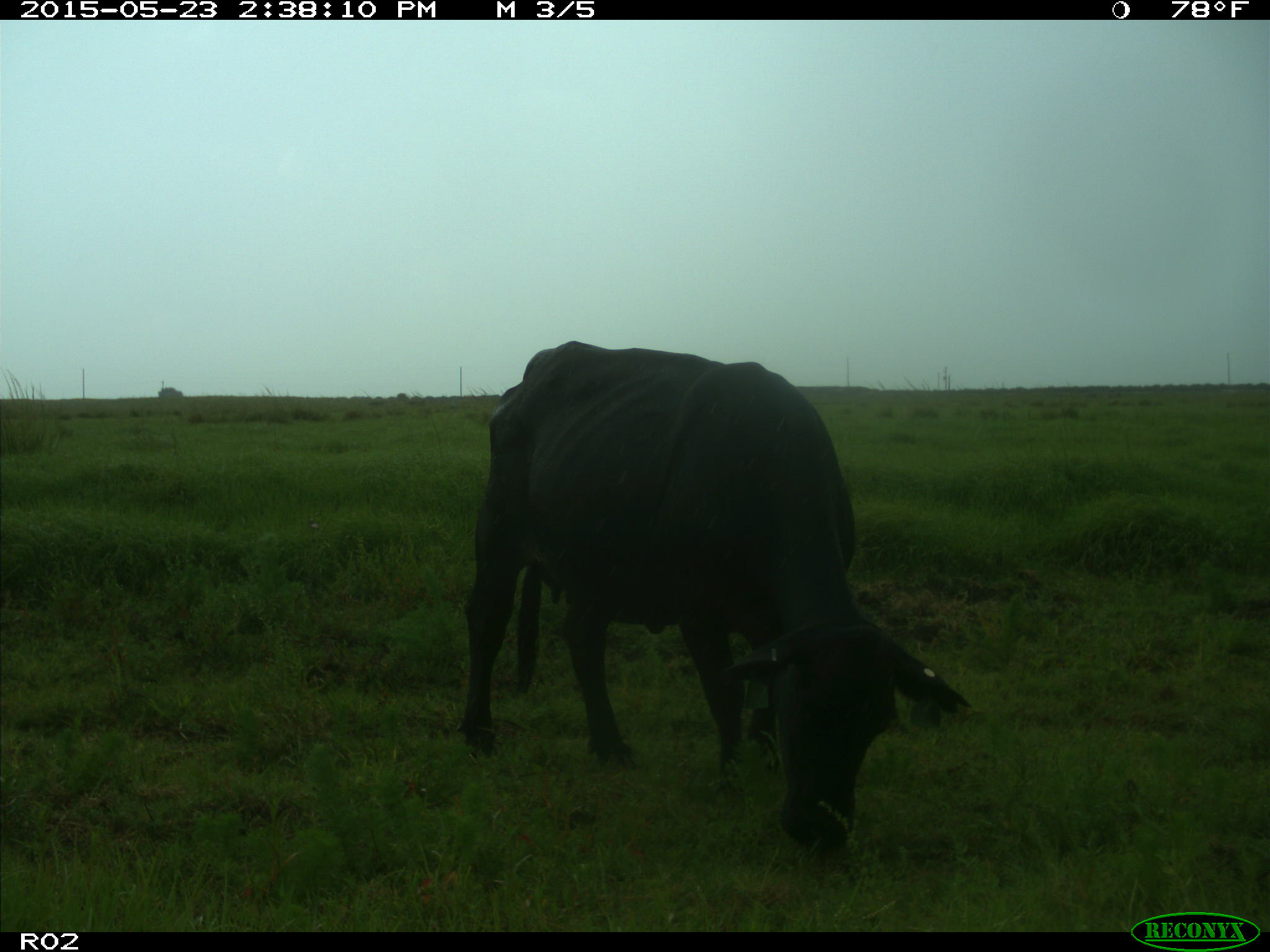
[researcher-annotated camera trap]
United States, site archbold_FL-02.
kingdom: Animalia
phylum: Chordata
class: Mammalia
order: Artiodactyla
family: Bovidae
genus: Bos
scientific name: Bos taurus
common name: domestic cow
Bos taurus (domestic cow).